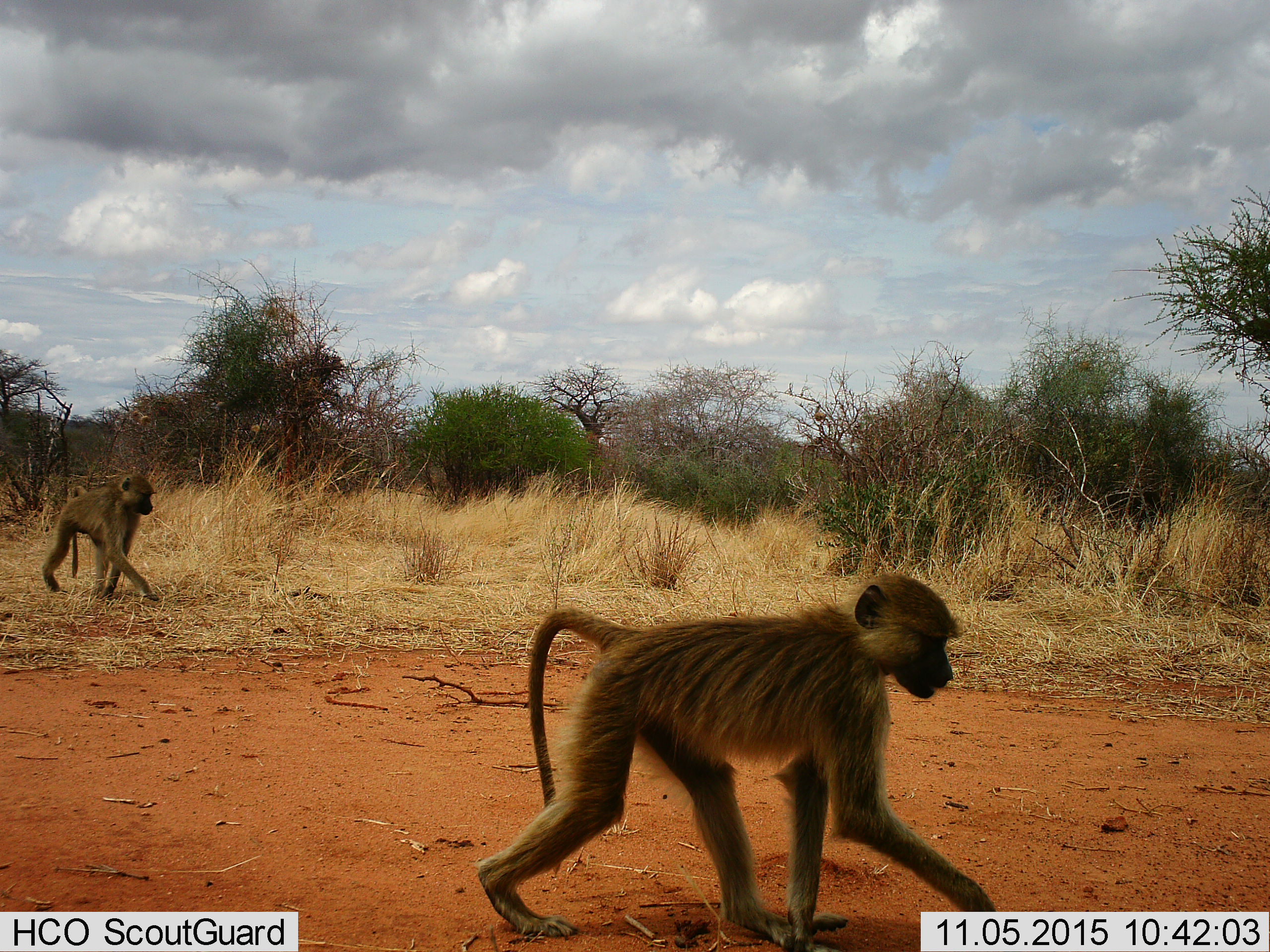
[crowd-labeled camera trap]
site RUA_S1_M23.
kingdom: Animalia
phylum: Chordata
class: Mammalia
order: Primates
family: Cercopithecidae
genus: Papio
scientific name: Papio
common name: baboon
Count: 2.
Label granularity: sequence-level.